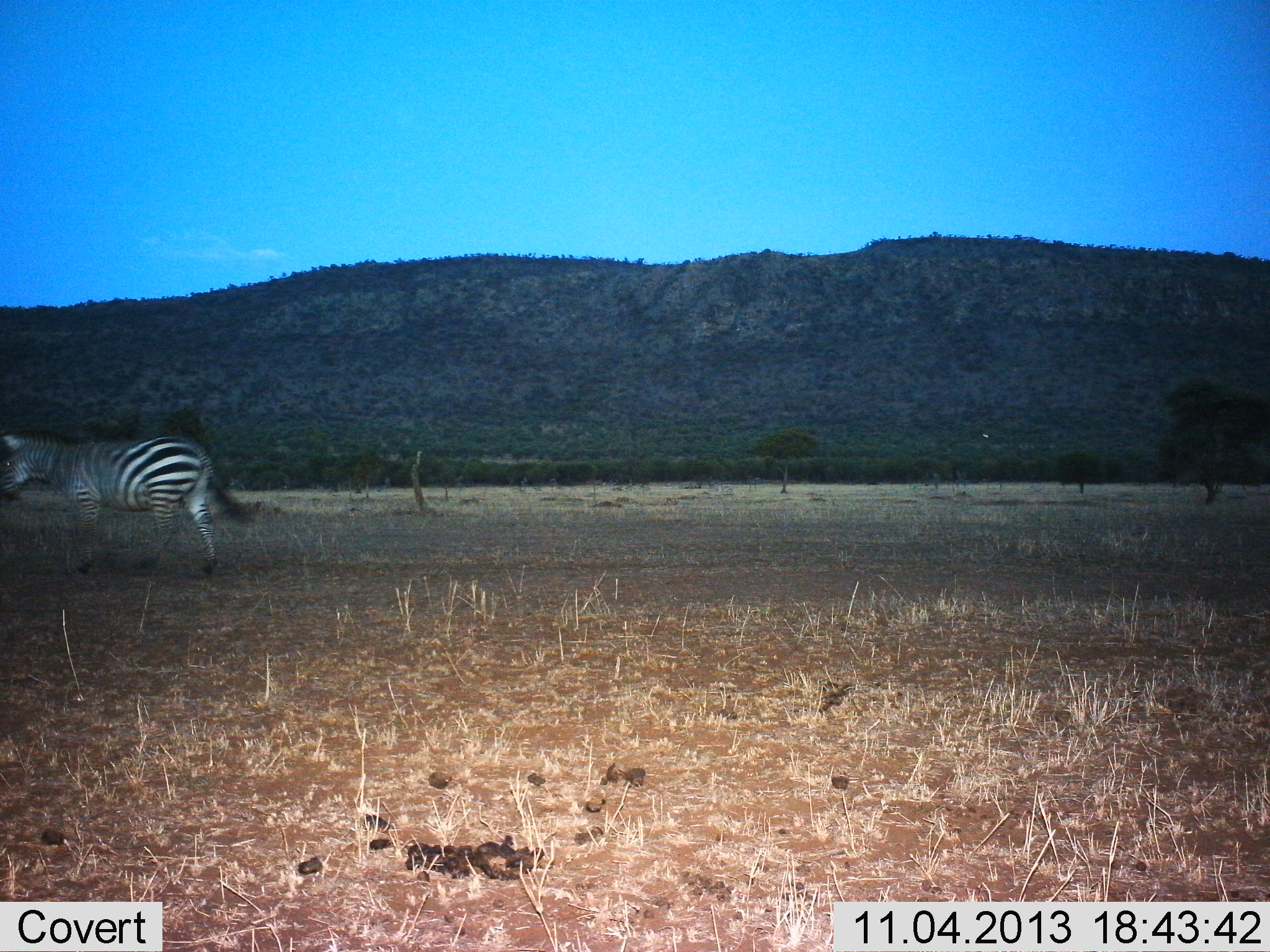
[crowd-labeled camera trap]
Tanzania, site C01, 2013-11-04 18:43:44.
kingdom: Animalia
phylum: Chordata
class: Mammalia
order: Perissodactyla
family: Equidae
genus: Equus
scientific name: Equus quagga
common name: plains zebra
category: zebra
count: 1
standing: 20%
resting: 0%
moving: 80%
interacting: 0%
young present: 0%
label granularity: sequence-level